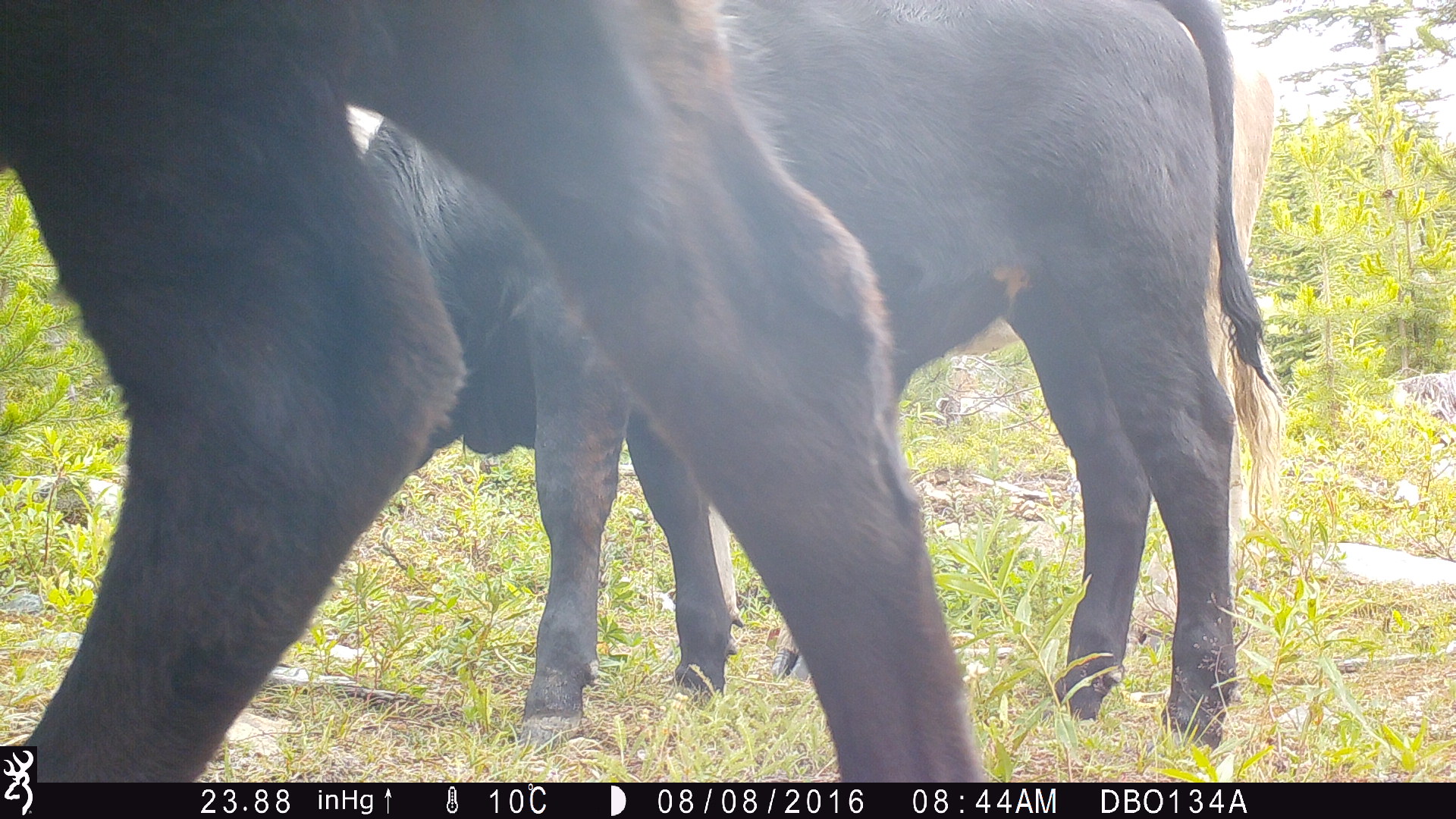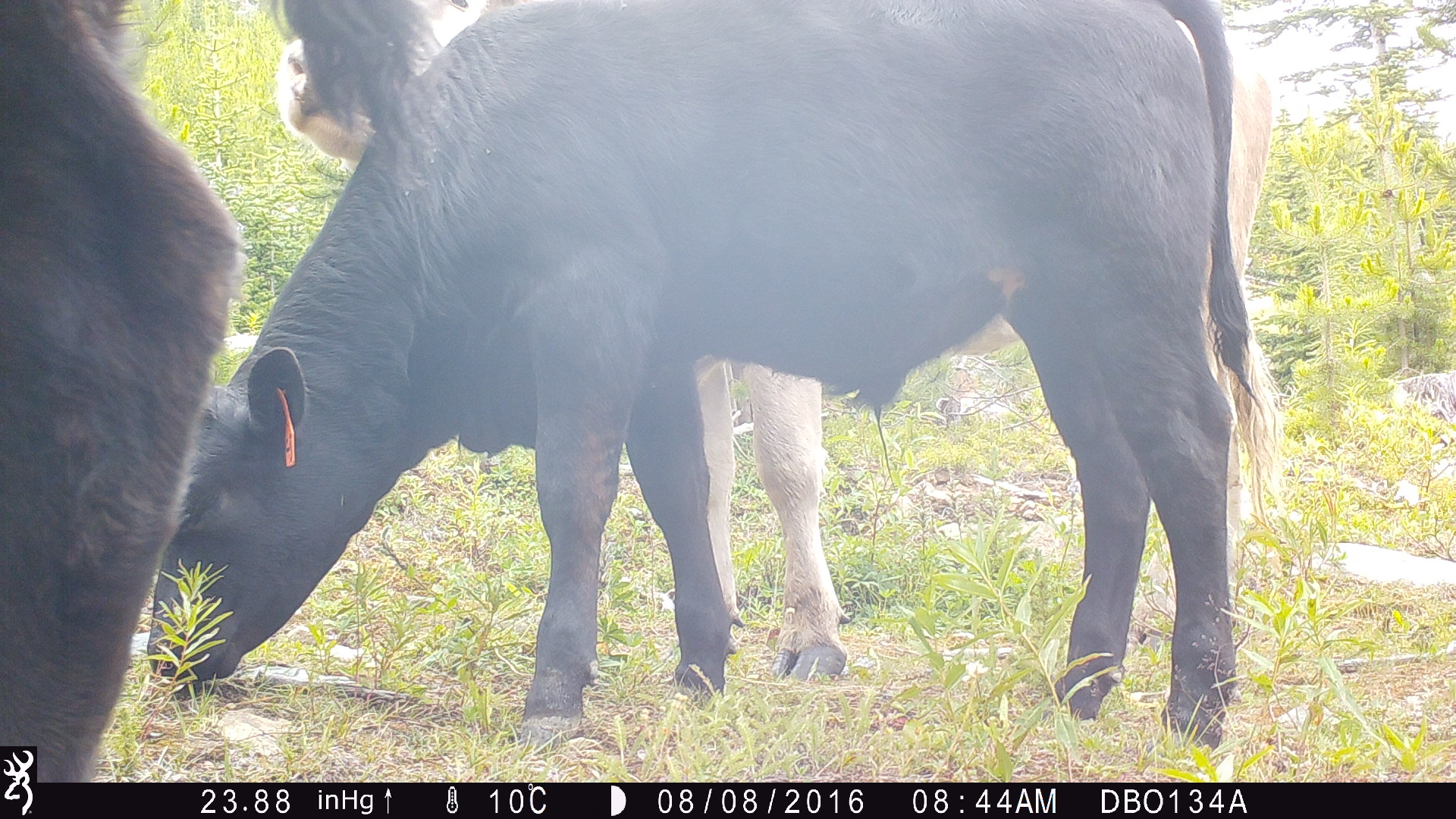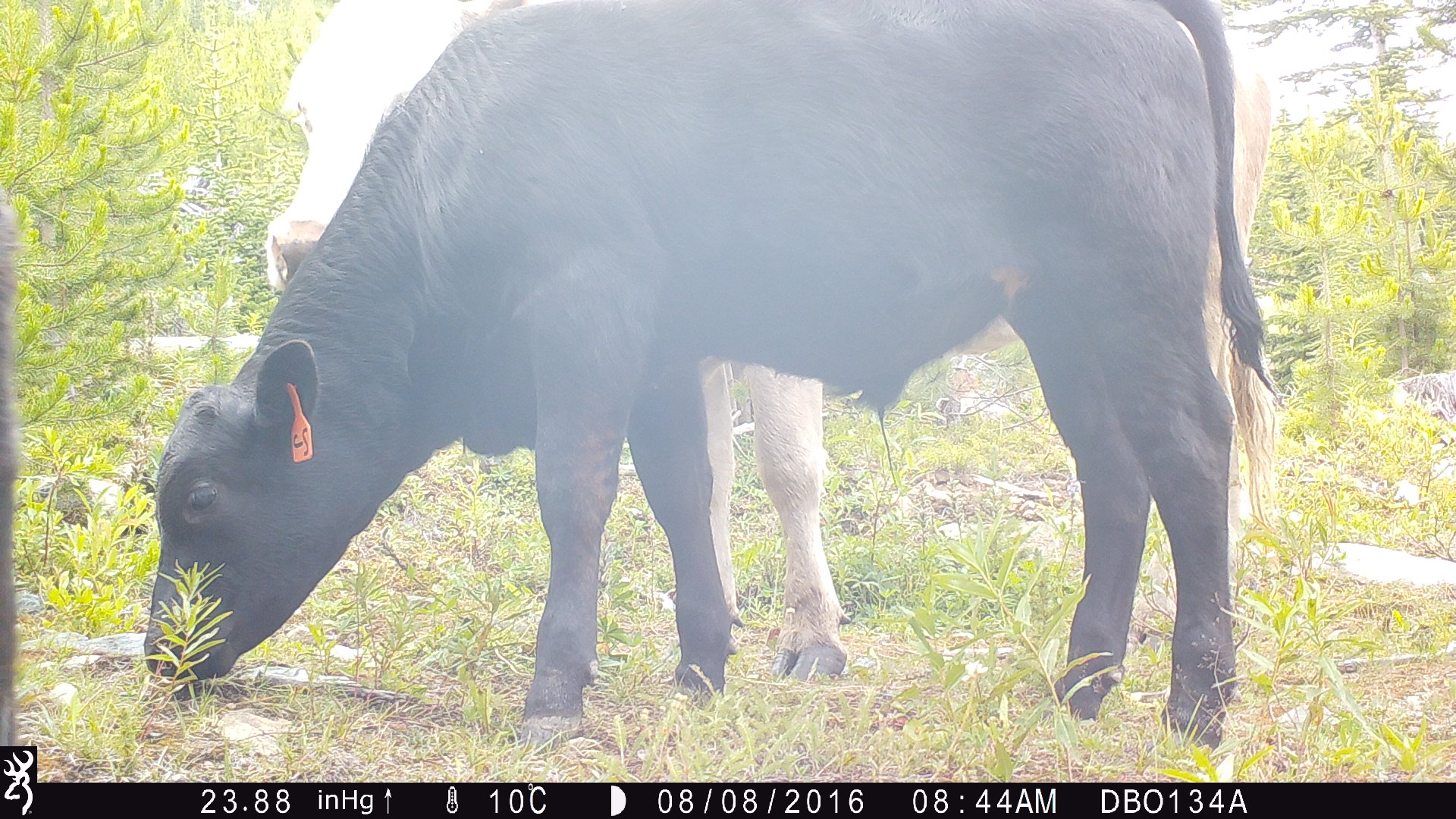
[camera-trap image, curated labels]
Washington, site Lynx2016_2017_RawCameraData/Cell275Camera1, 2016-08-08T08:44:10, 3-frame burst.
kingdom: Animalia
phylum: Chordata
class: Mammalia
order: Artiodactyla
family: Bovidae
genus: Bos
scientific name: Bos taurus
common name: domestic cattle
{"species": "domestic cattle (Bos taurus)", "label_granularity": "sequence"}